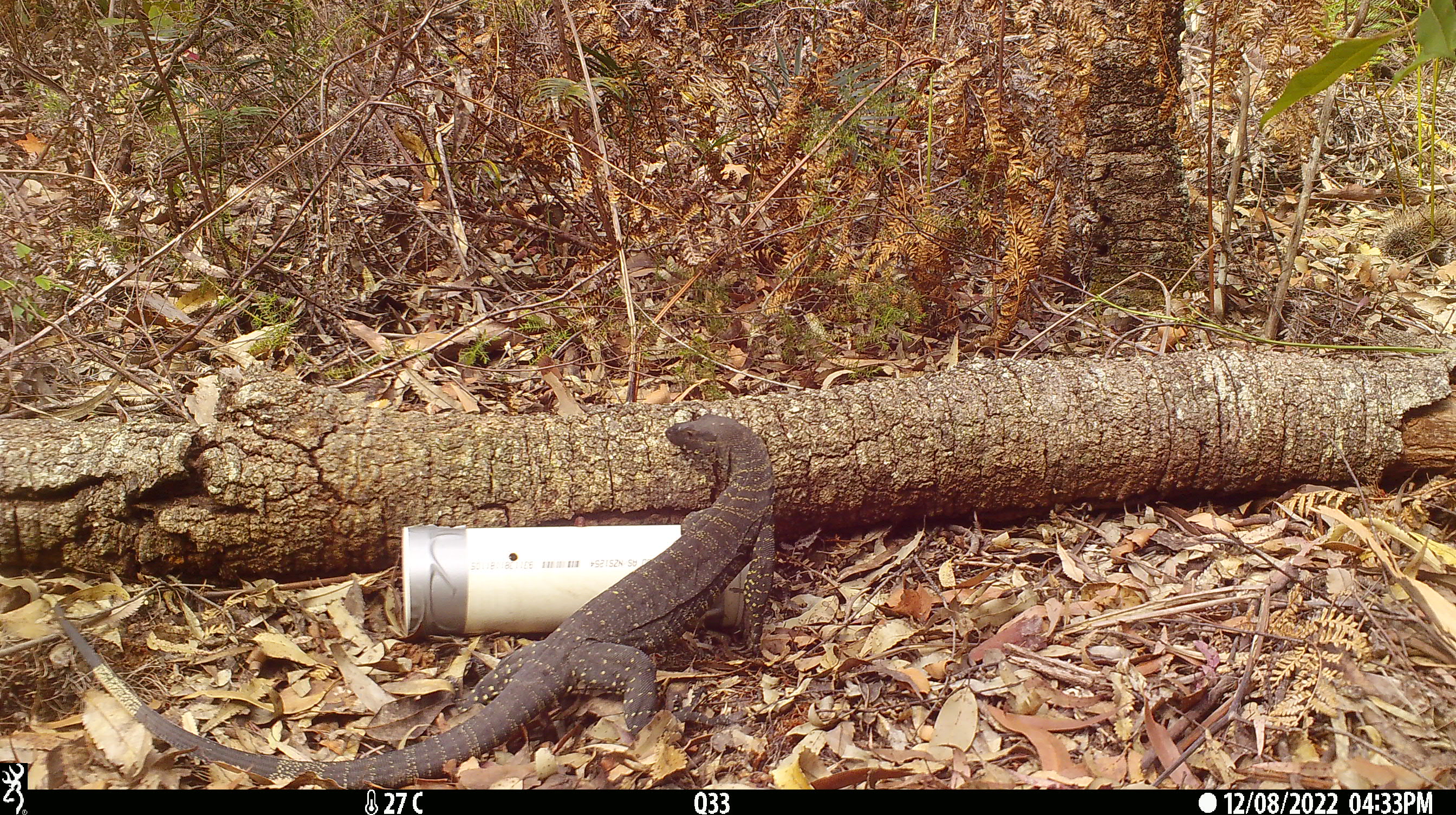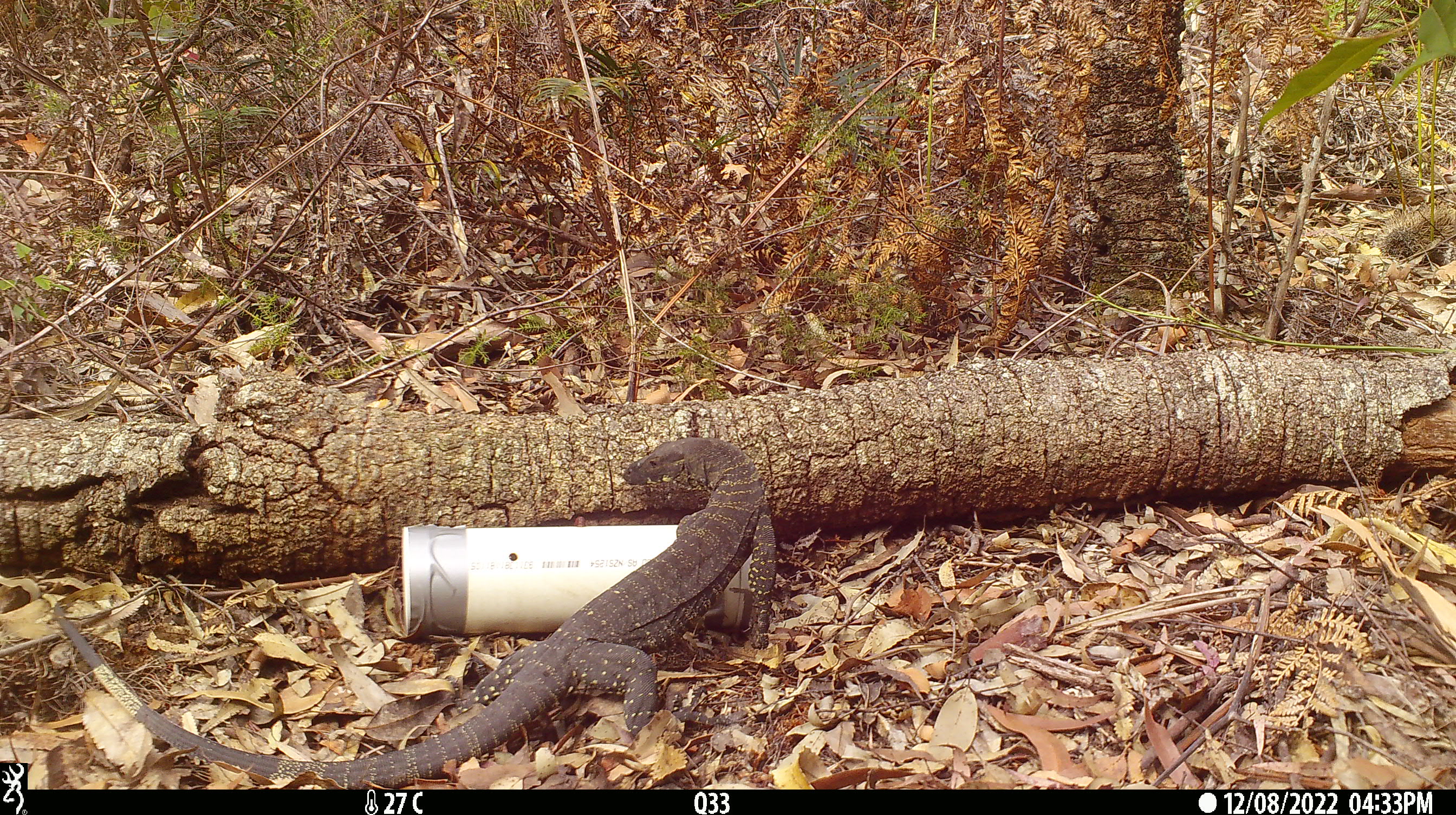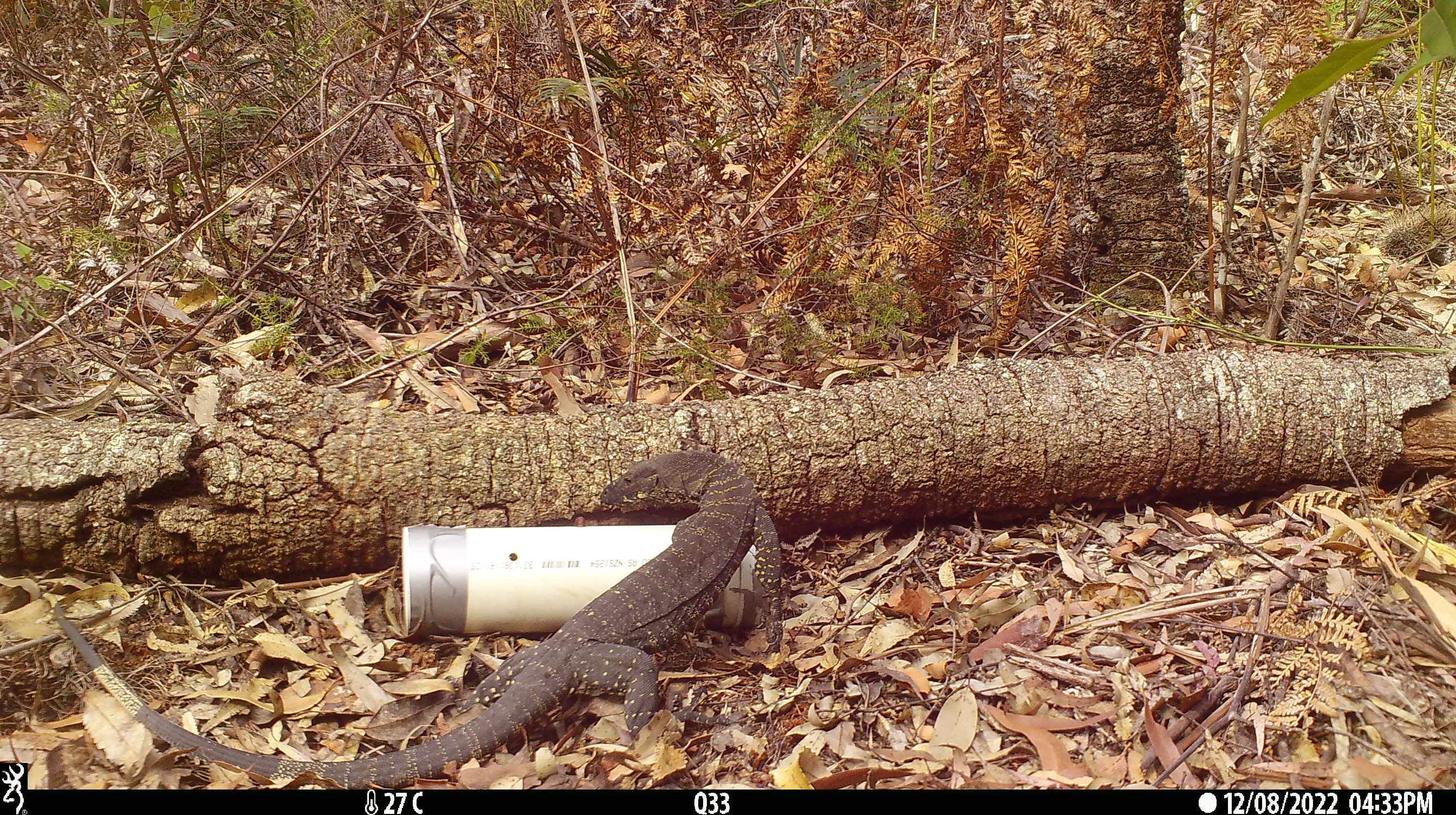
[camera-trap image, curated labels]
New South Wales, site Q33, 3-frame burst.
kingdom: Animalia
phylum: Chordata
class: Reptilia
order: Squamata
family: Varanidae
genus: Varanus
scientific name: Varanus varius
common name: lace monitor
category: goanna